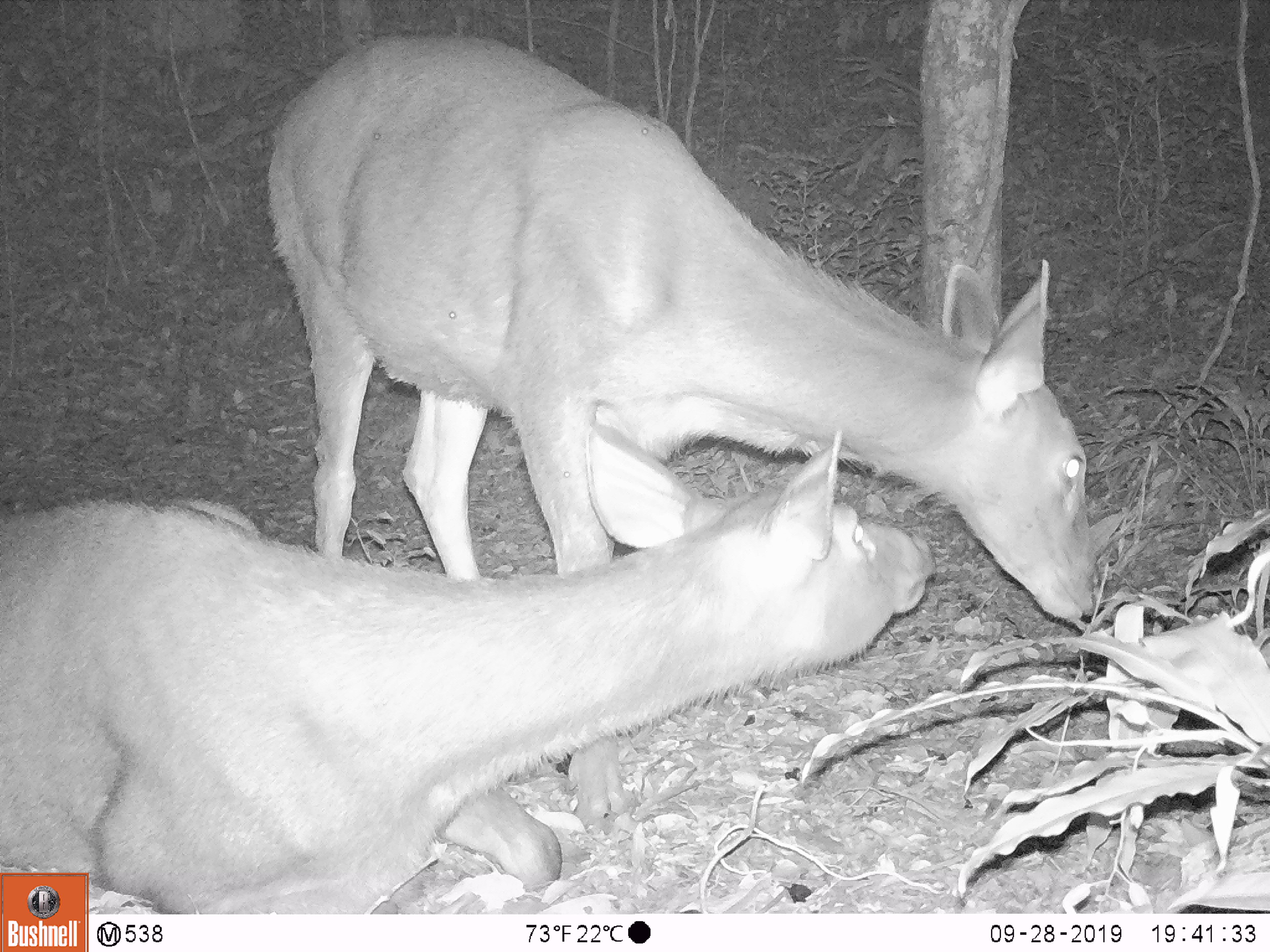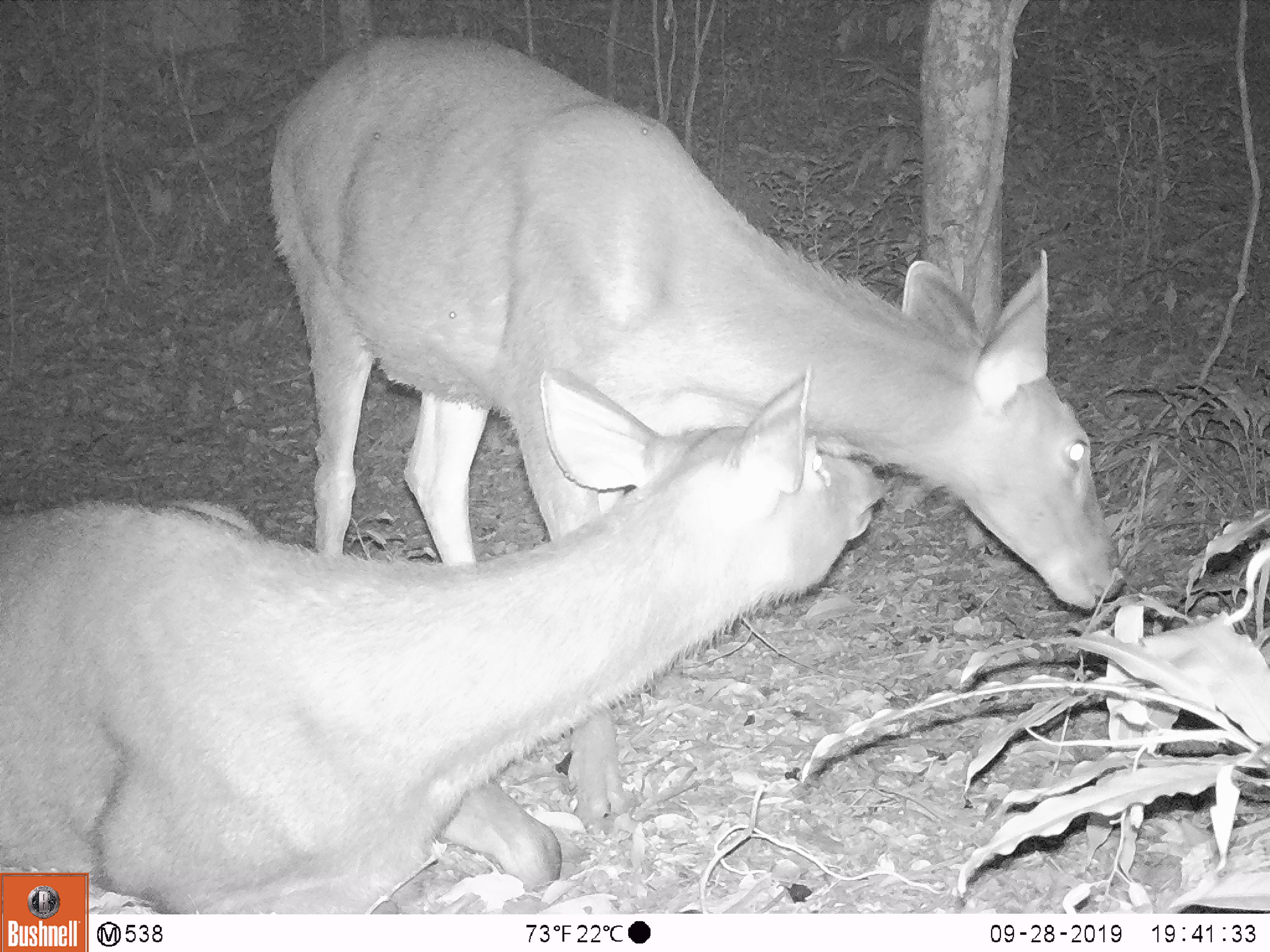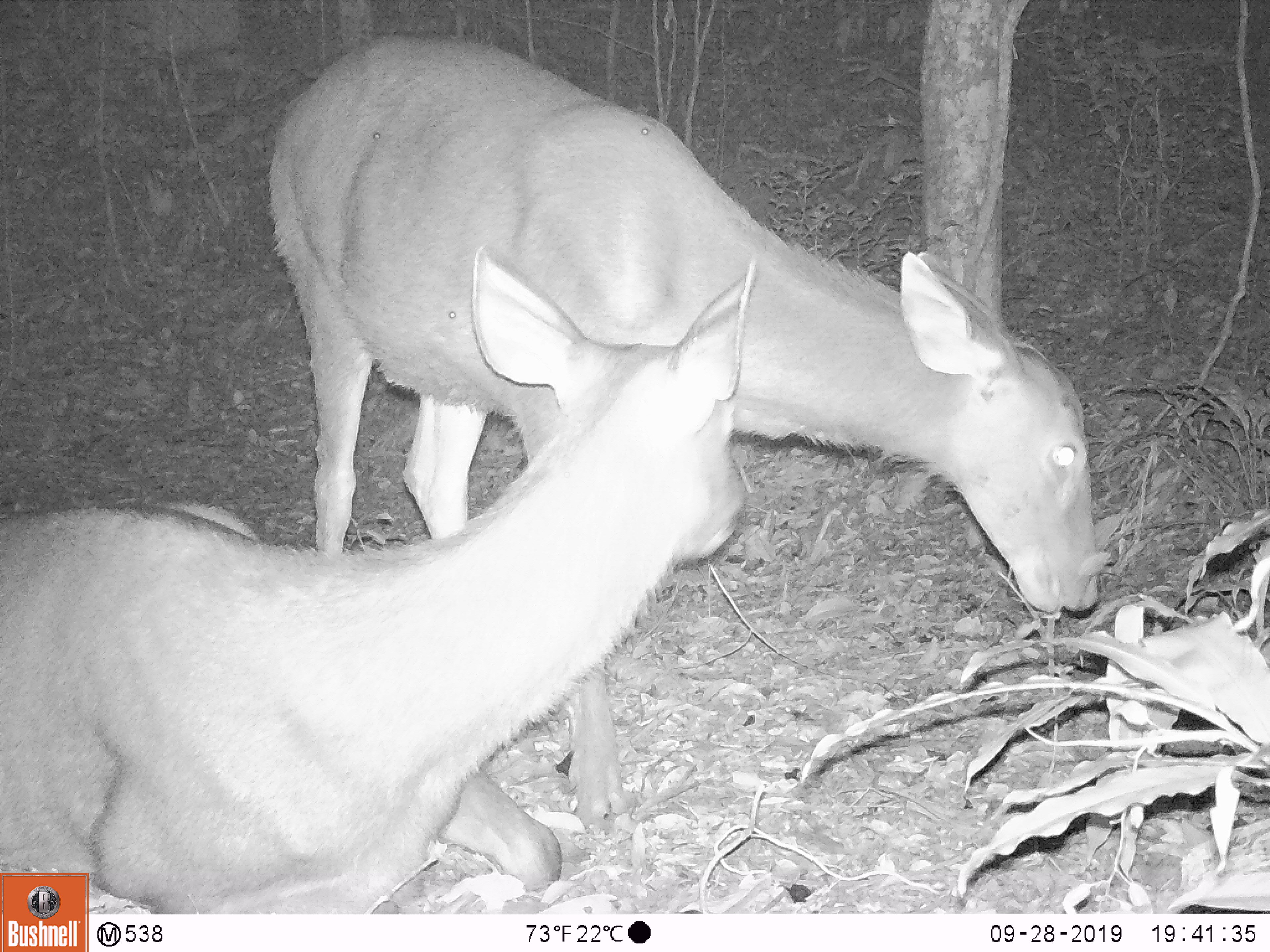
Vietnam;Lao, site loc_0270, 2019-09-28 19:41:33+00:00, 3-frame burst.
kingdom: Animalia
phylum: Chordata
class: Mammalia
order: Artiodactyla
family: Cervidae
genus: Rusa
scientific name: Rusa unicolor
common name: sambar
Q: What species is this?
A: Sambar (Rusa unicolor).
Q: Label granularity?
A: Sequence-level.